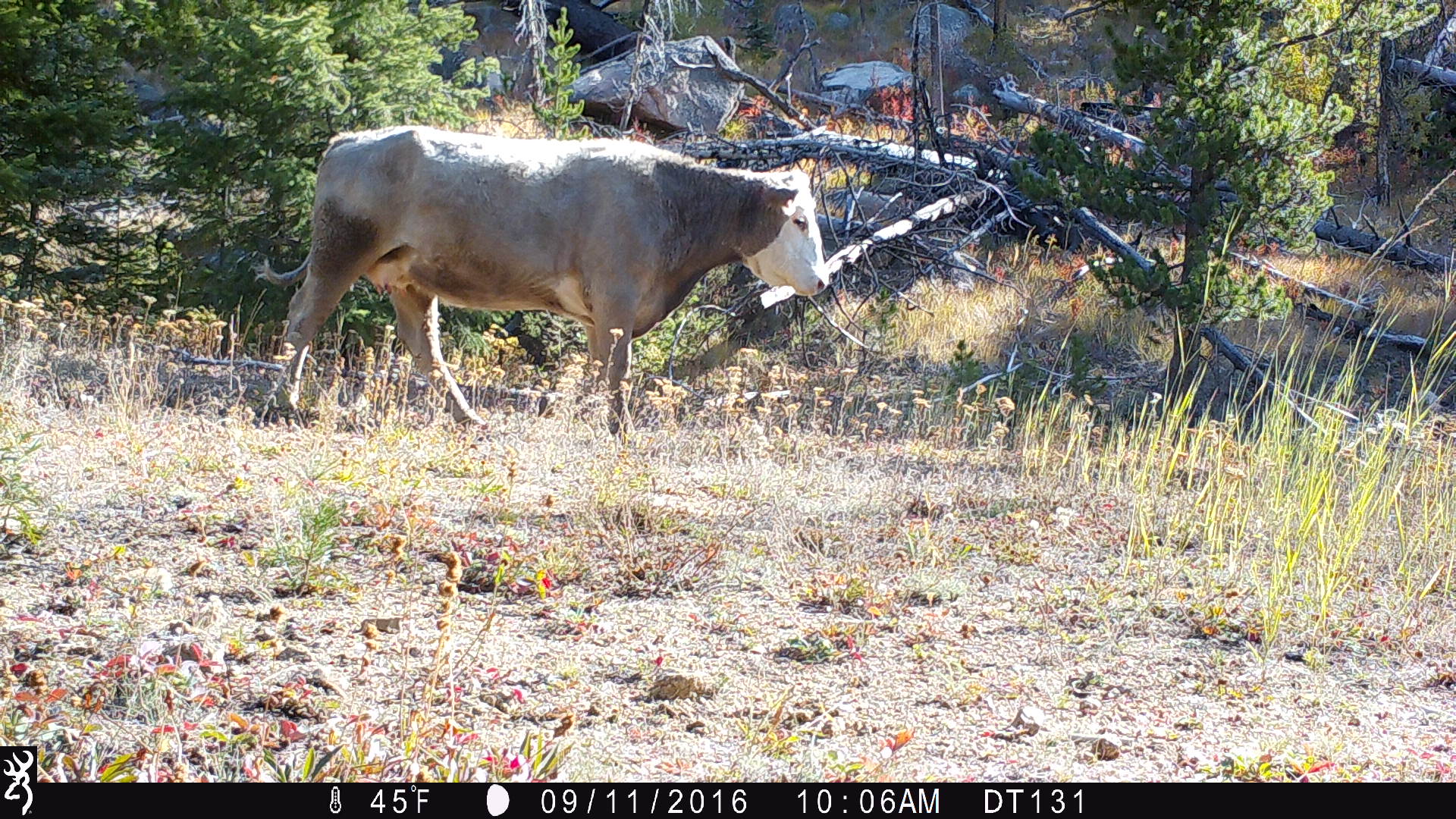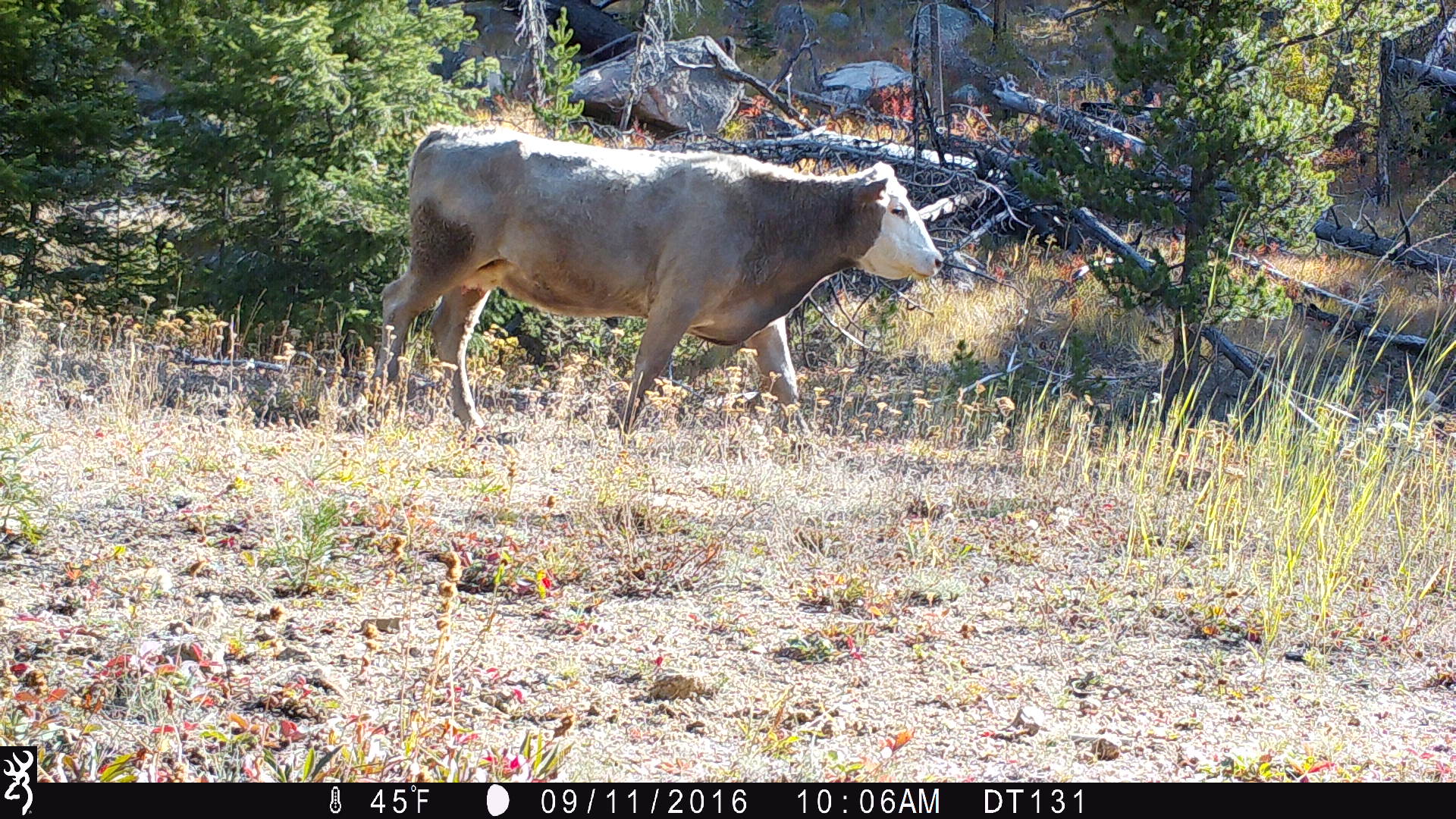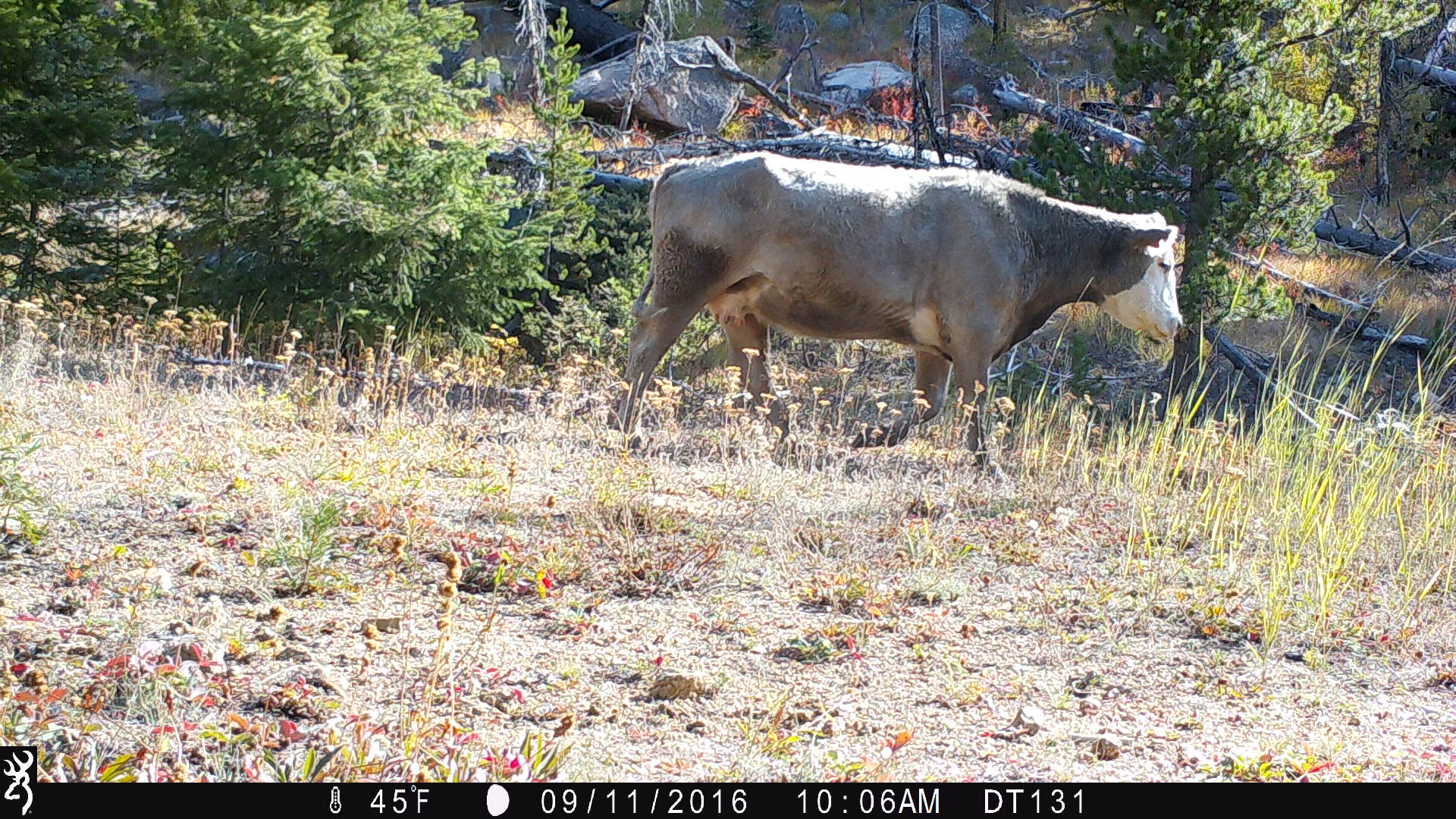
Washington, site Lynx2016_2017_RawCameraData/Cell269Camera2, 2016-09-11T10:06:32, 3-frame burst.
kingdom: Animalia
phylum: Chordata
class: Mammalia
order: Artiodactyla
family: Bovidae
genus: Bos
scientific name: Bos taurus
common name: domestic cattle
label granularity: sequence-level